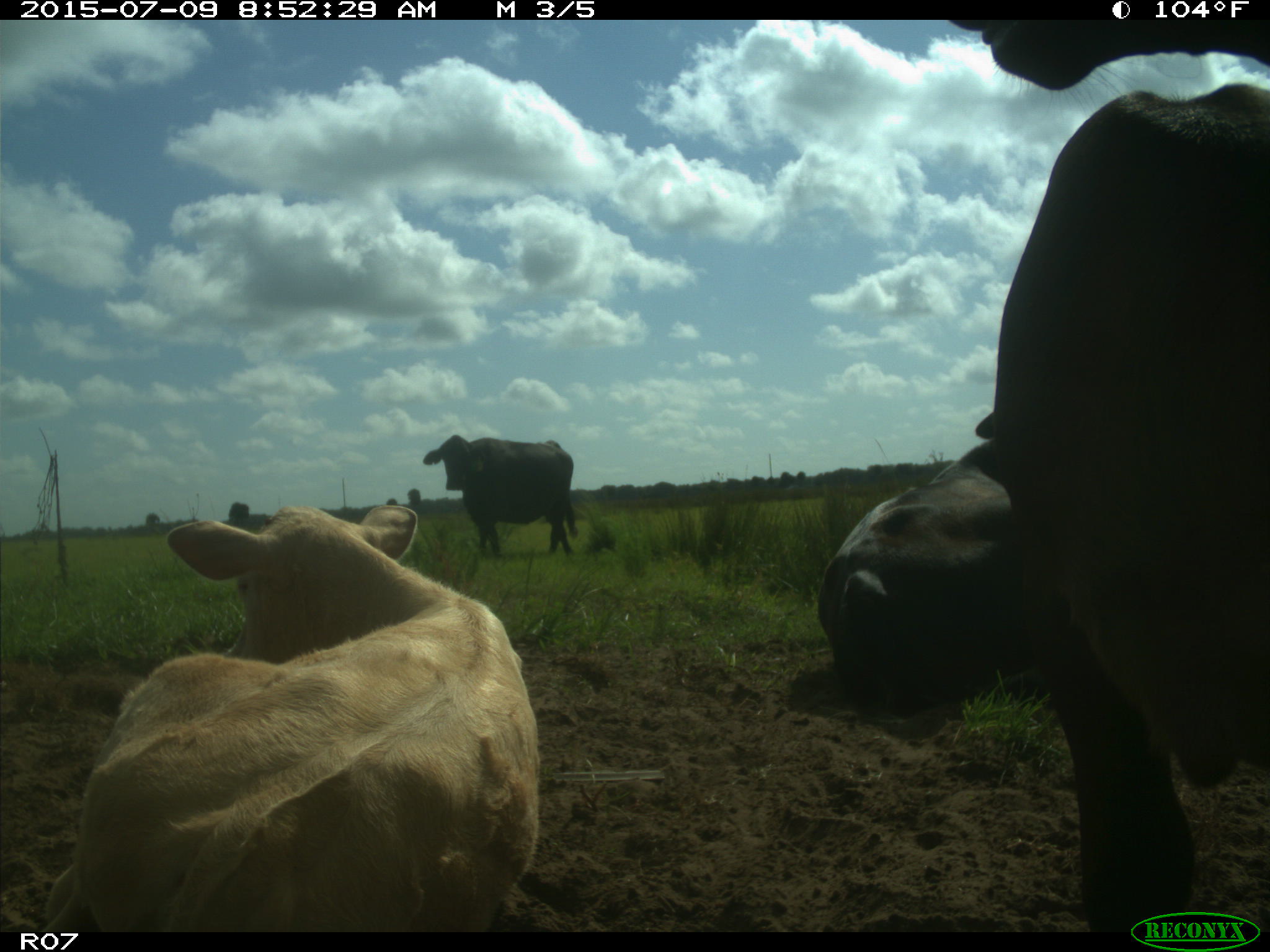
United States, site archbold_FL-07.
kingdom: Animalia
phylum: Chordata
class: Mammalia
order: Artiodactyla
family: Bovidae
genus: Bos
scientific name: Bos taurus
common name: domestic cow